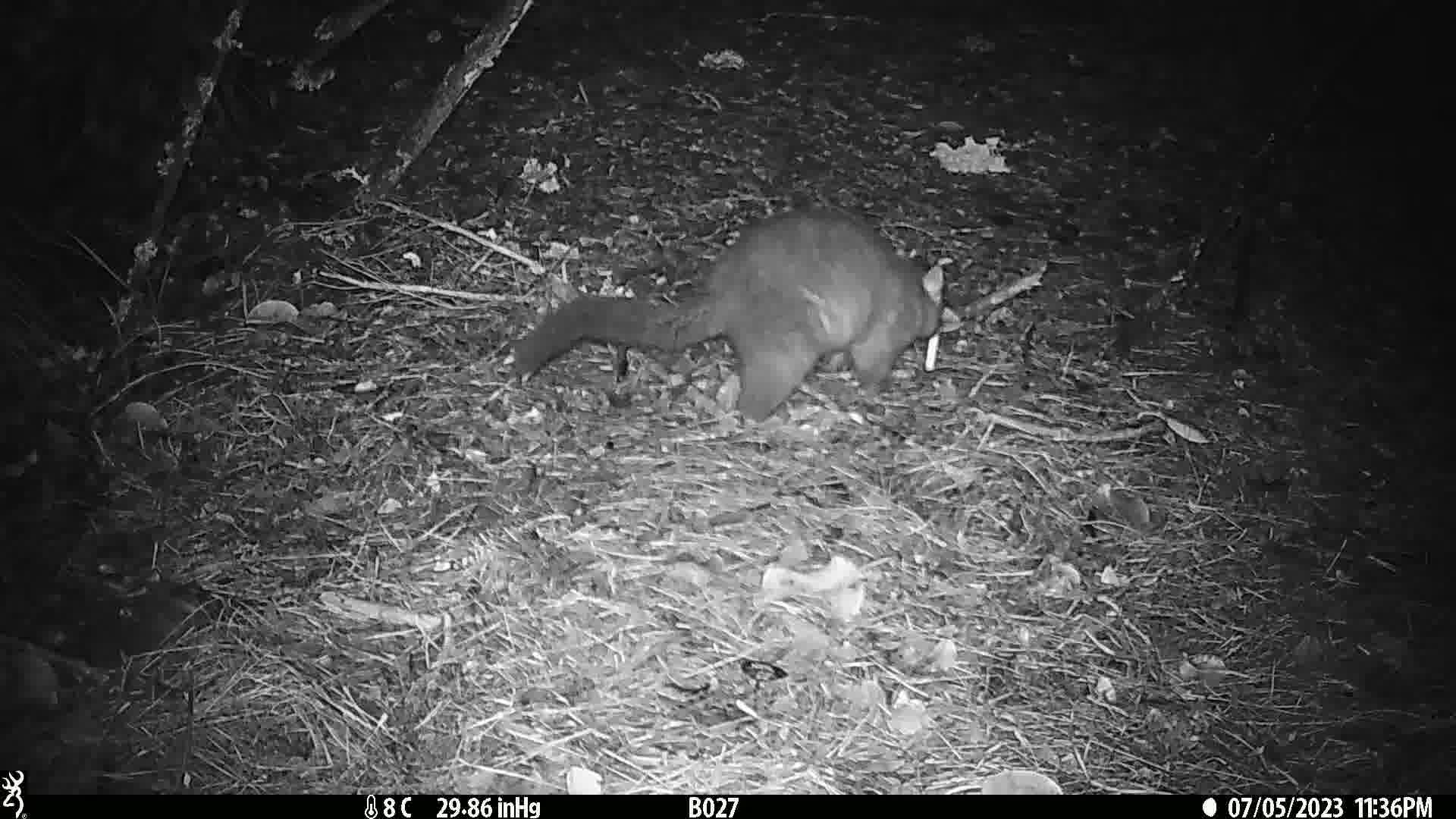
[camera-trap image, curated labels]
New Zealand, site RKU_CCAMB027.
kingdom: Animalia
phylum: Chordata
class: Mammalia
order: Diprotodontia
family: Phalangeridae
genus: Trichosurus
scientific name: Trichosurus vulpecula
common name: common brushtail possum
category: possum